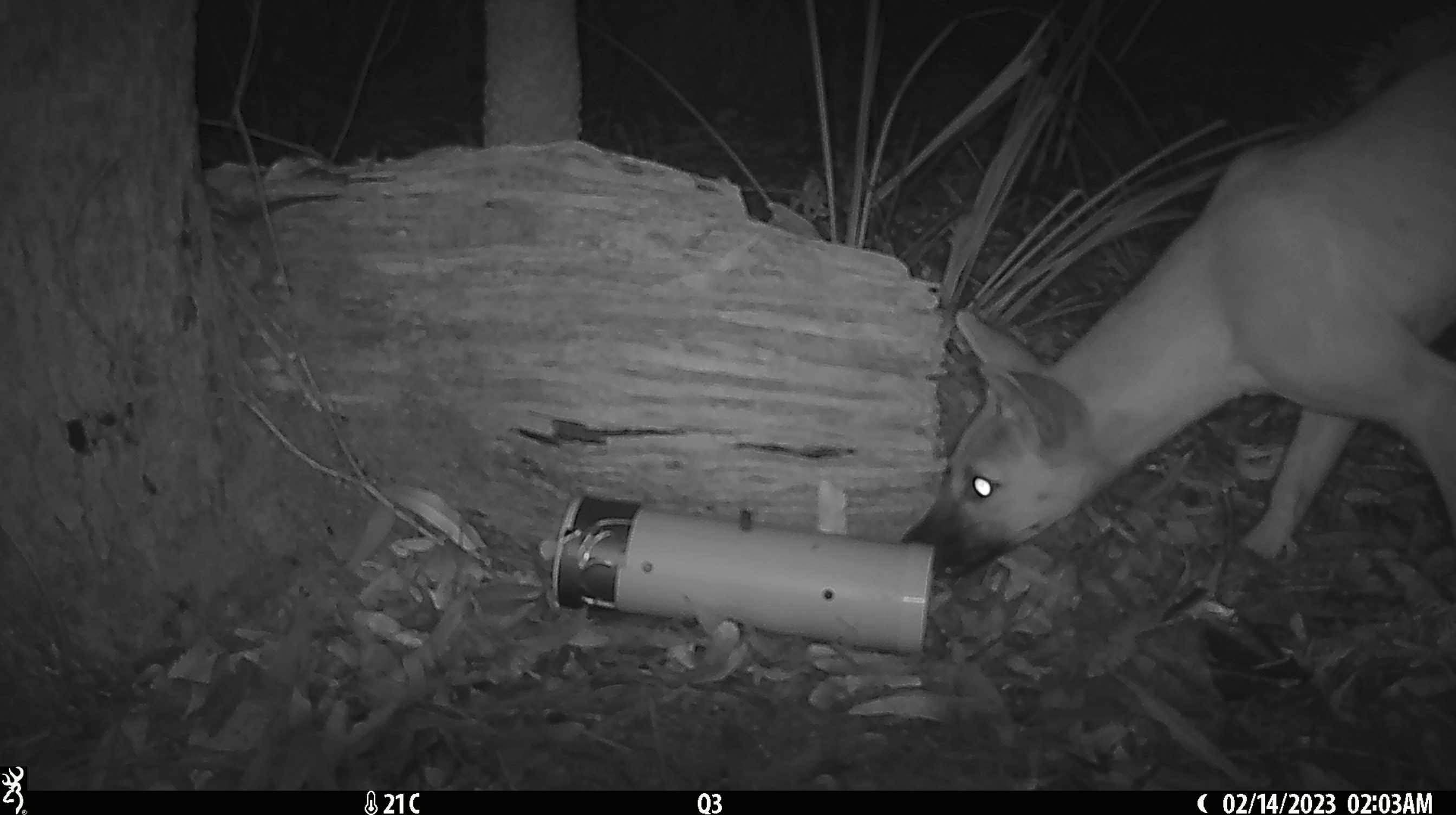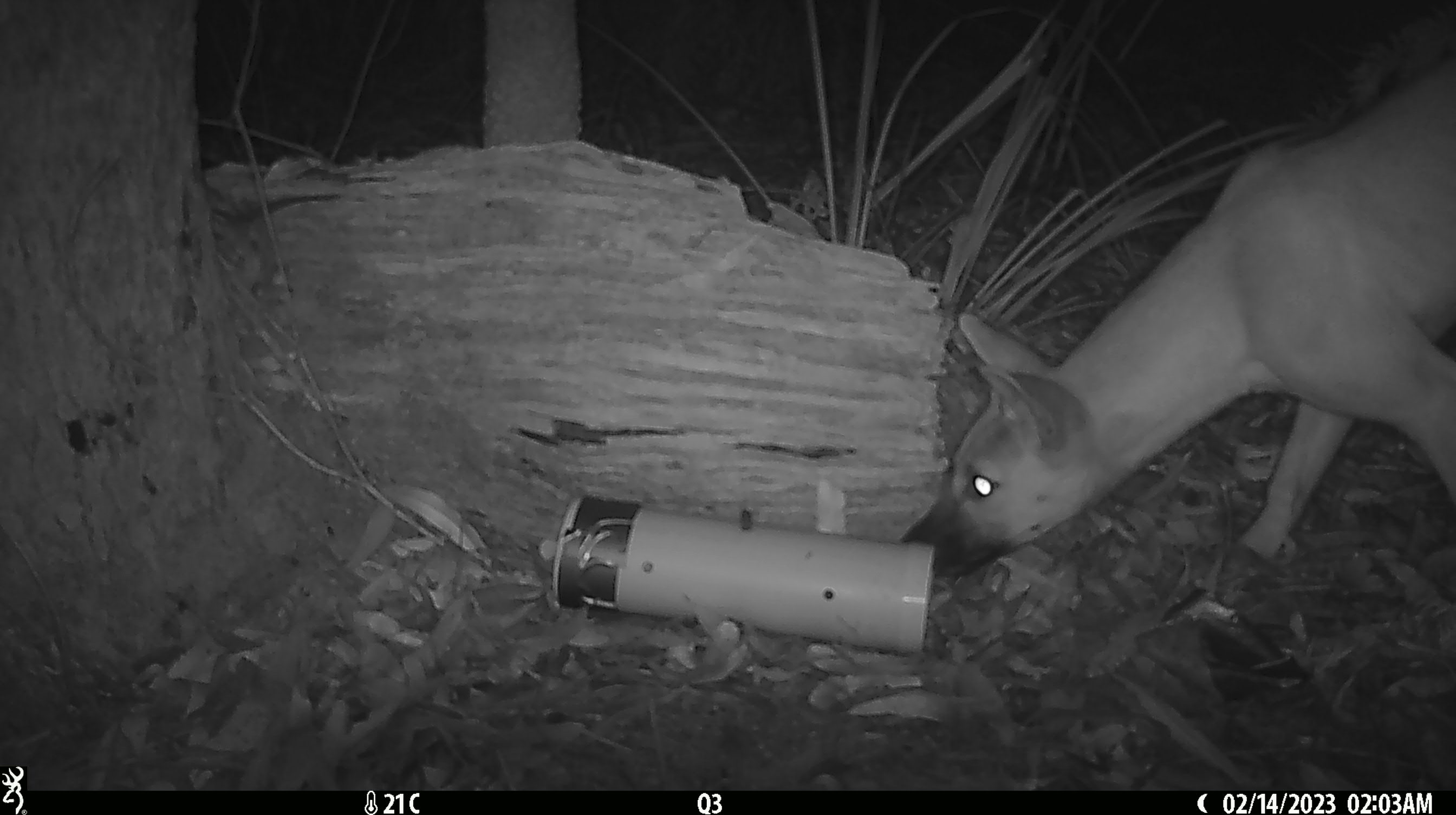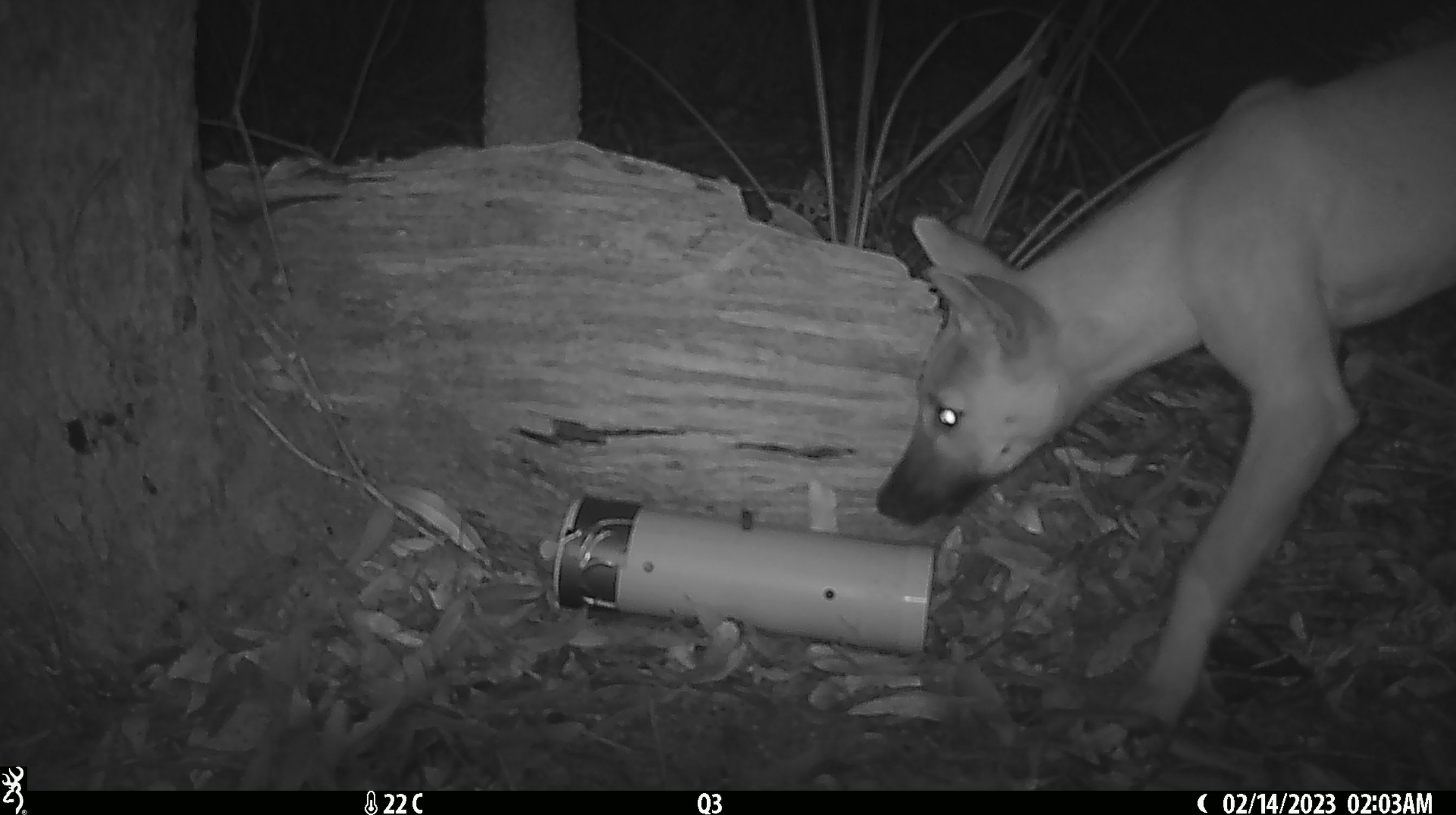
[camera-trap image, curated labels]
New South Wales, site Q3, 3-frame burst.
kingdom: Animalia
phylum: Chordata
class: Mammalia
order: Carnivora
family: Canidae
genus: Canis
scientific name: Canis familiaris dingo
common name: dingo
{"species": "dingo (Canis familiaris dingo)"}